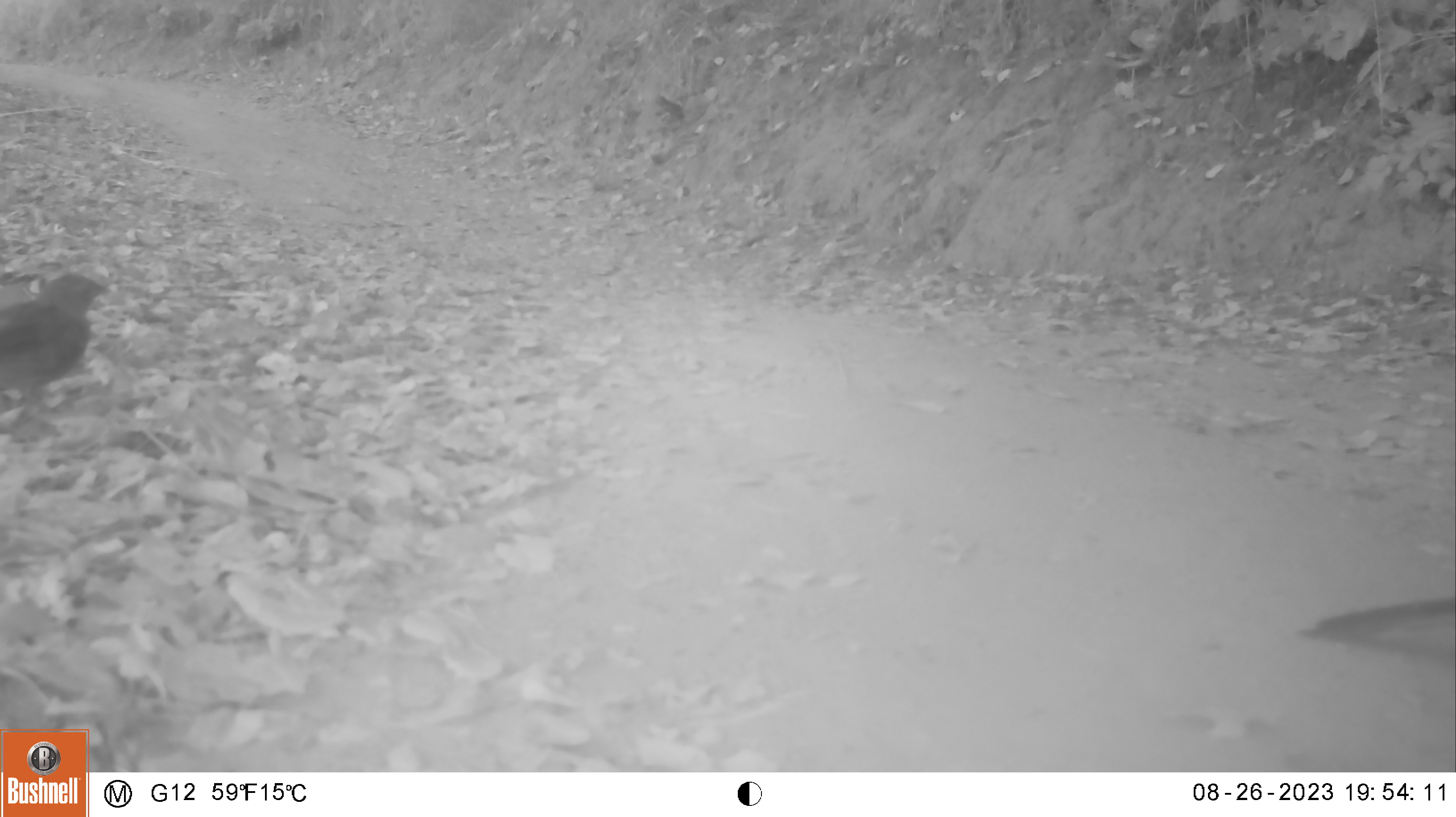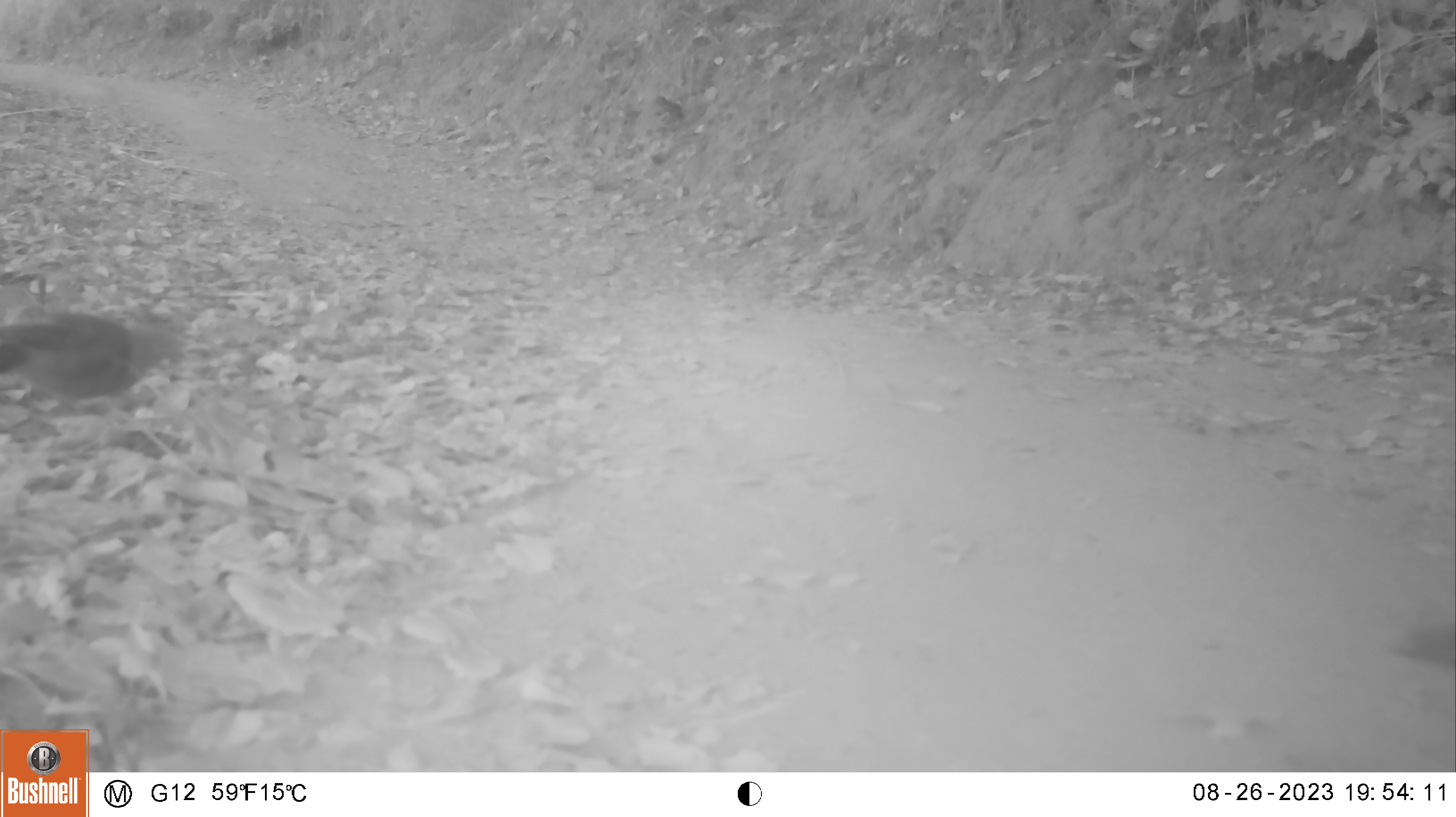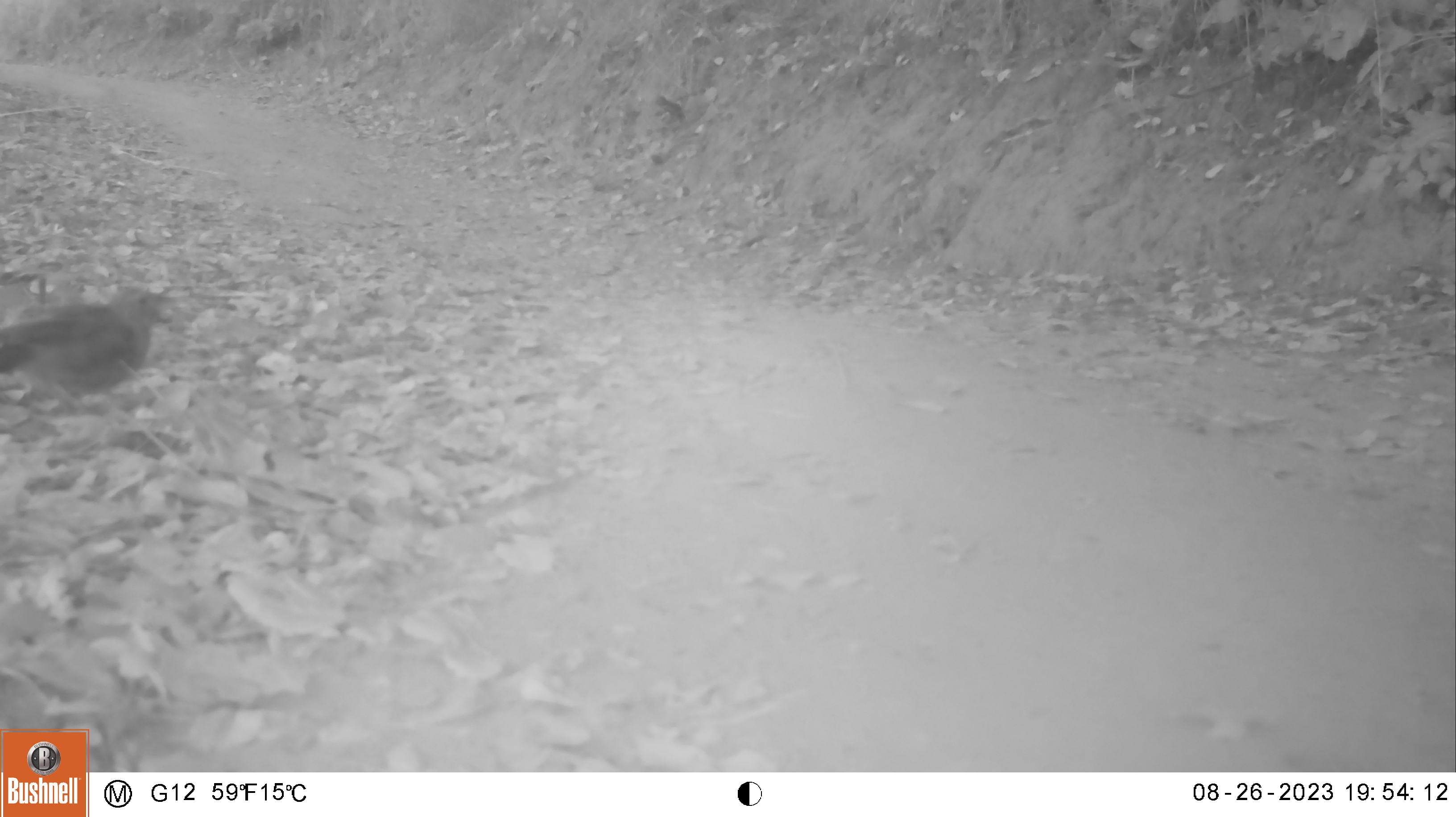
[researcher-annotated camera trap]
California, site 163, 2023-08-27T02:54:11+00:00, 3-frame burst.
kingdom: Animalia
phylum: Chordata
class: Aves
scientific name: Aves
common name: bird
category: unknown bird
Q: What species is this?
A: Unknown bird (bird) (Aves).